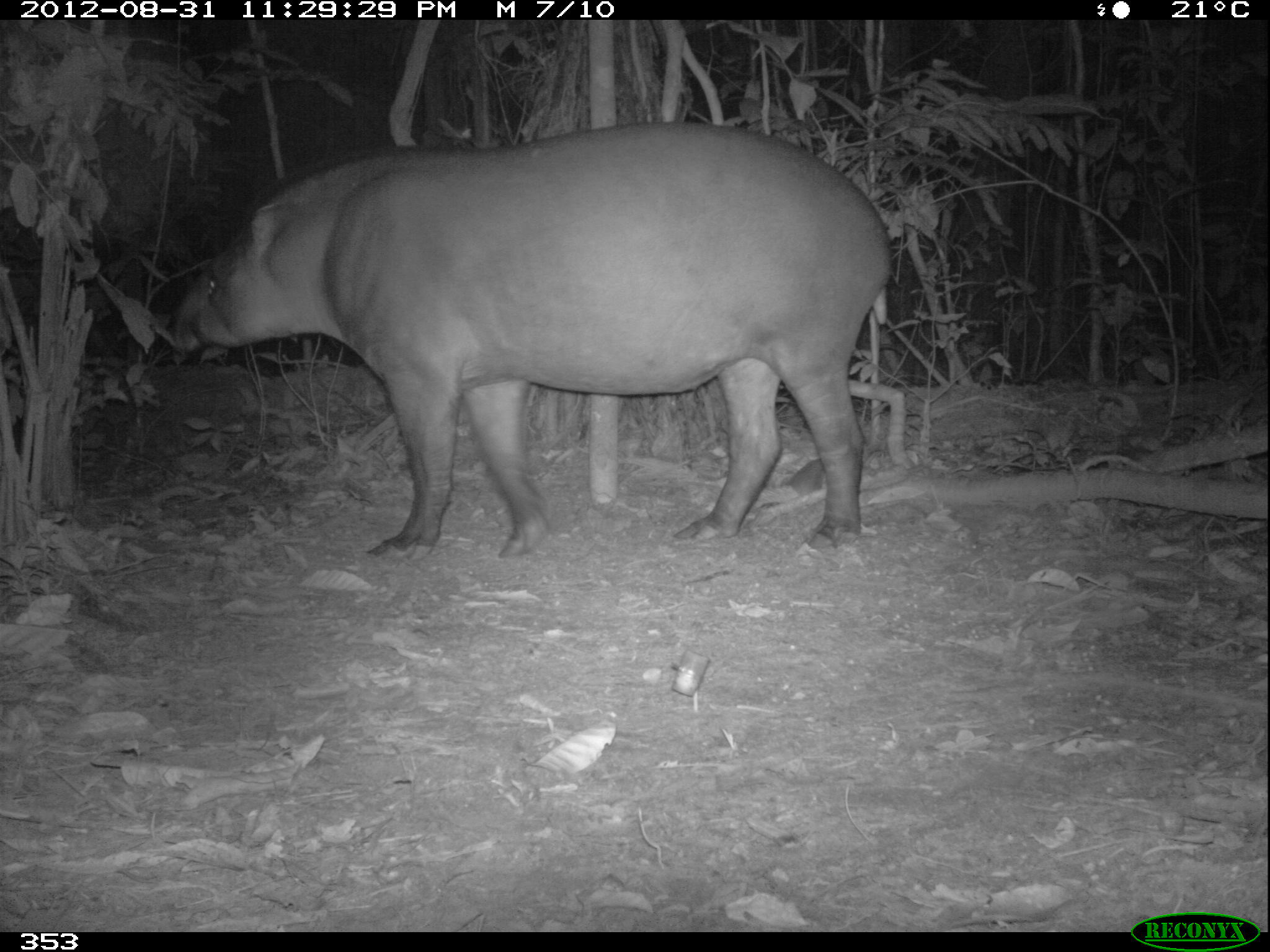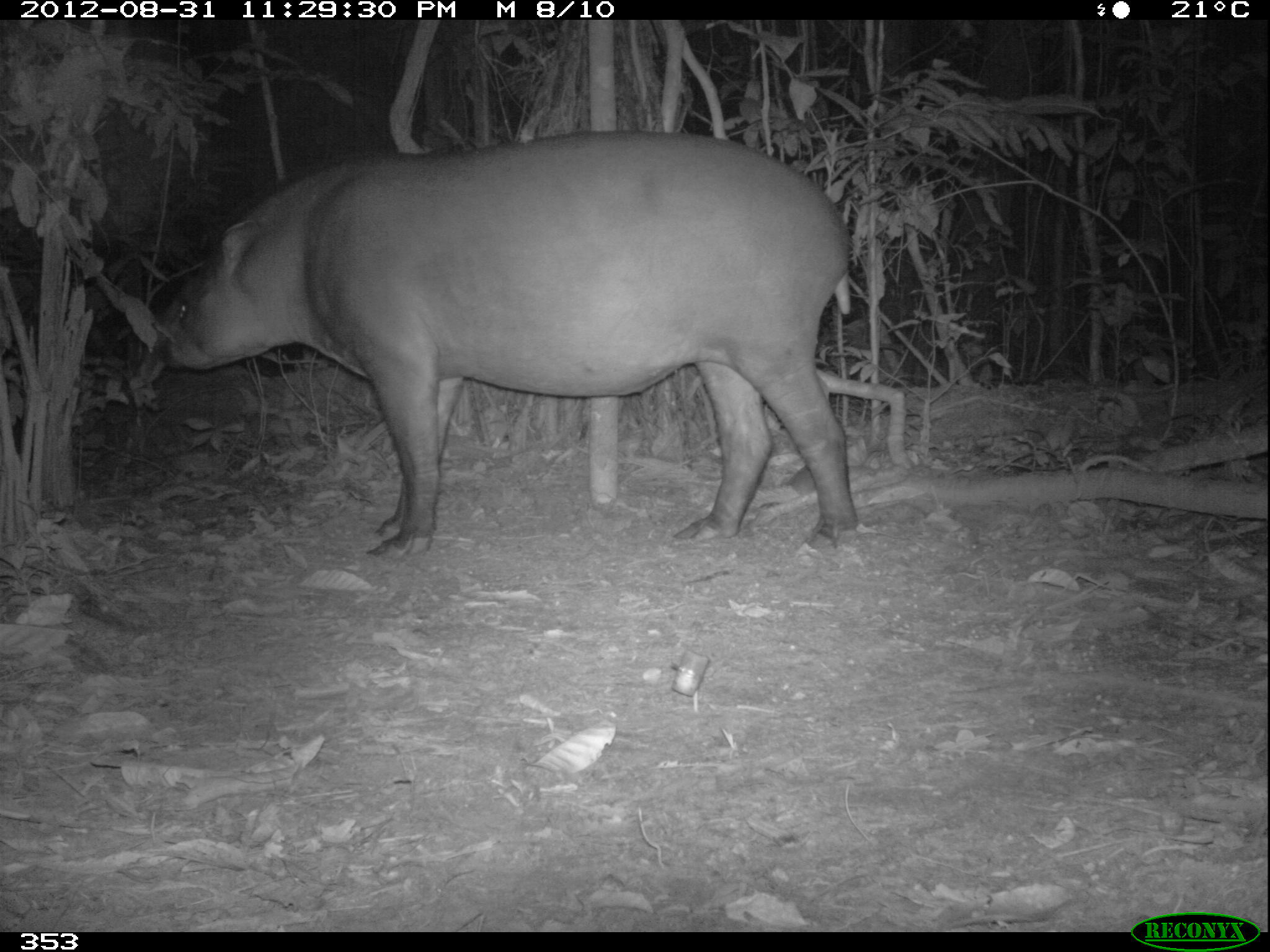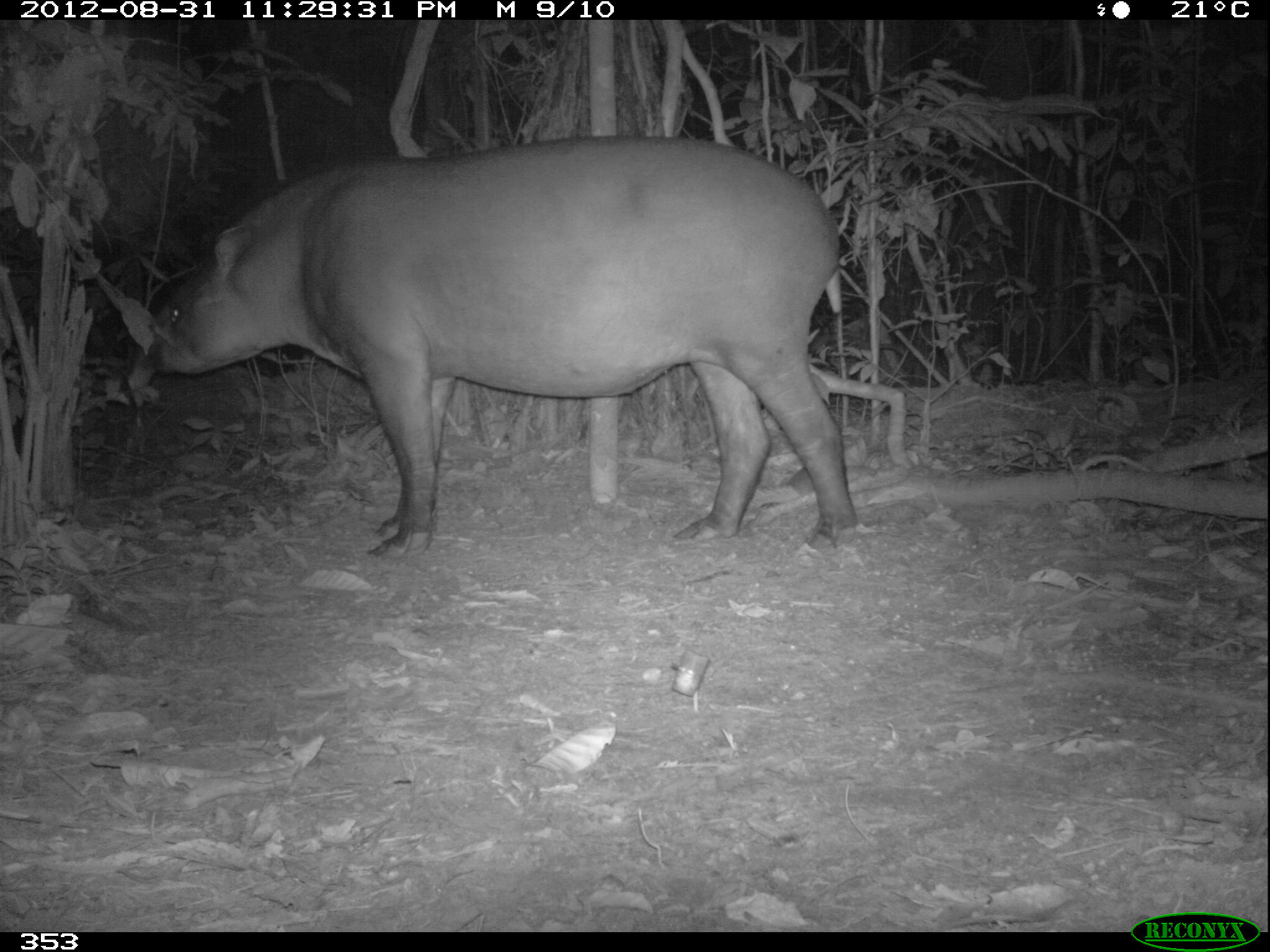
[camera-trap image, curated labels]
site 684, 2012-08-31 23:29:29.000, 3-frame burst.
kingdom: Animalia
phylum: Chordata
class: Mammalia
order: Perissodactyla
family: Tapiridae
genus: Tapirus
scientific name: Tapirus terrestris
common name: south american tapir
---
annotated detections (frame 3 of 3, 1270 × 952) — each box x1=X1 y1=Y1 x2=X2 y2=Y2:
tapirus terrestris: x1=126 y1=133 x2=854 y2=559